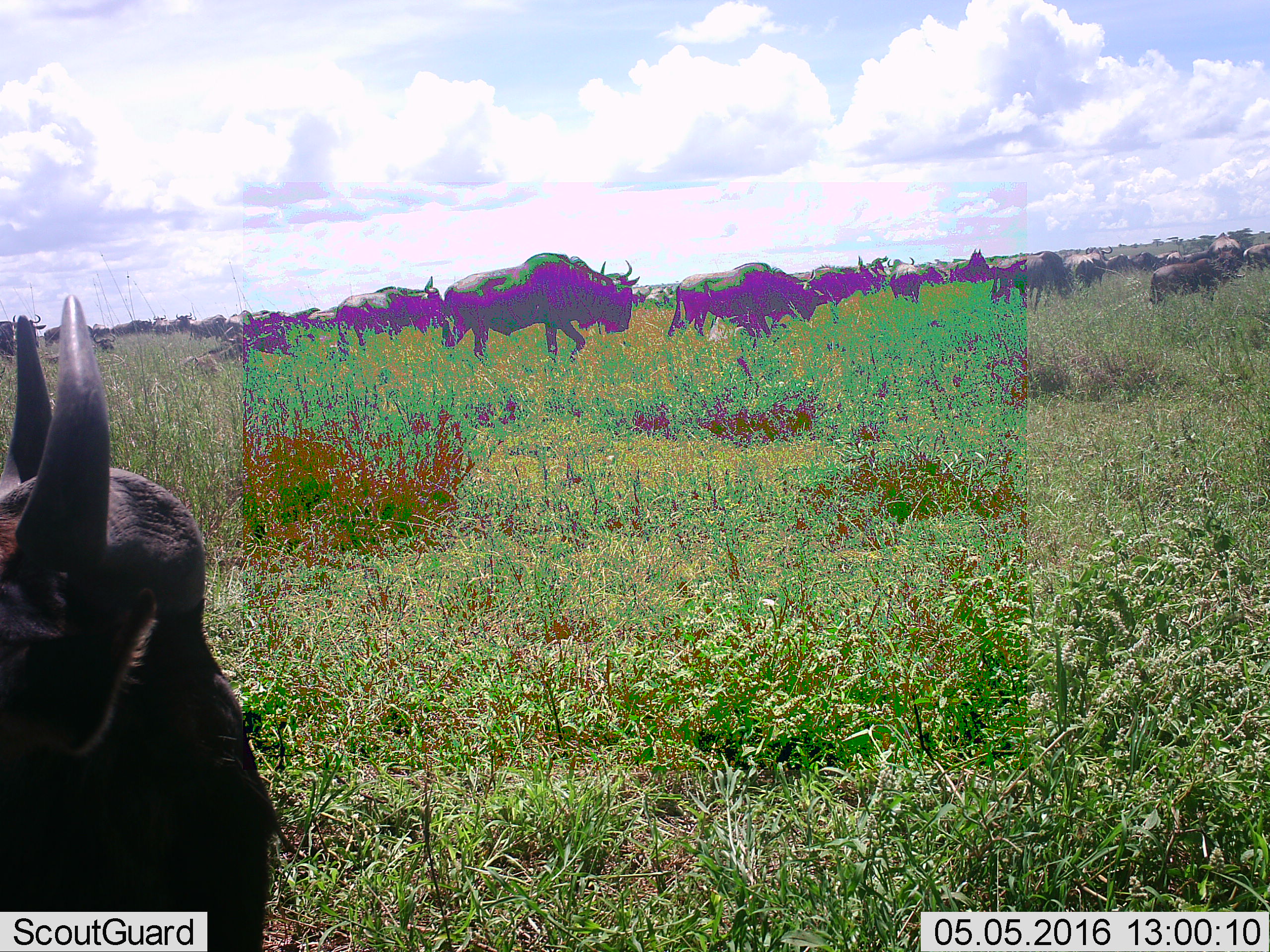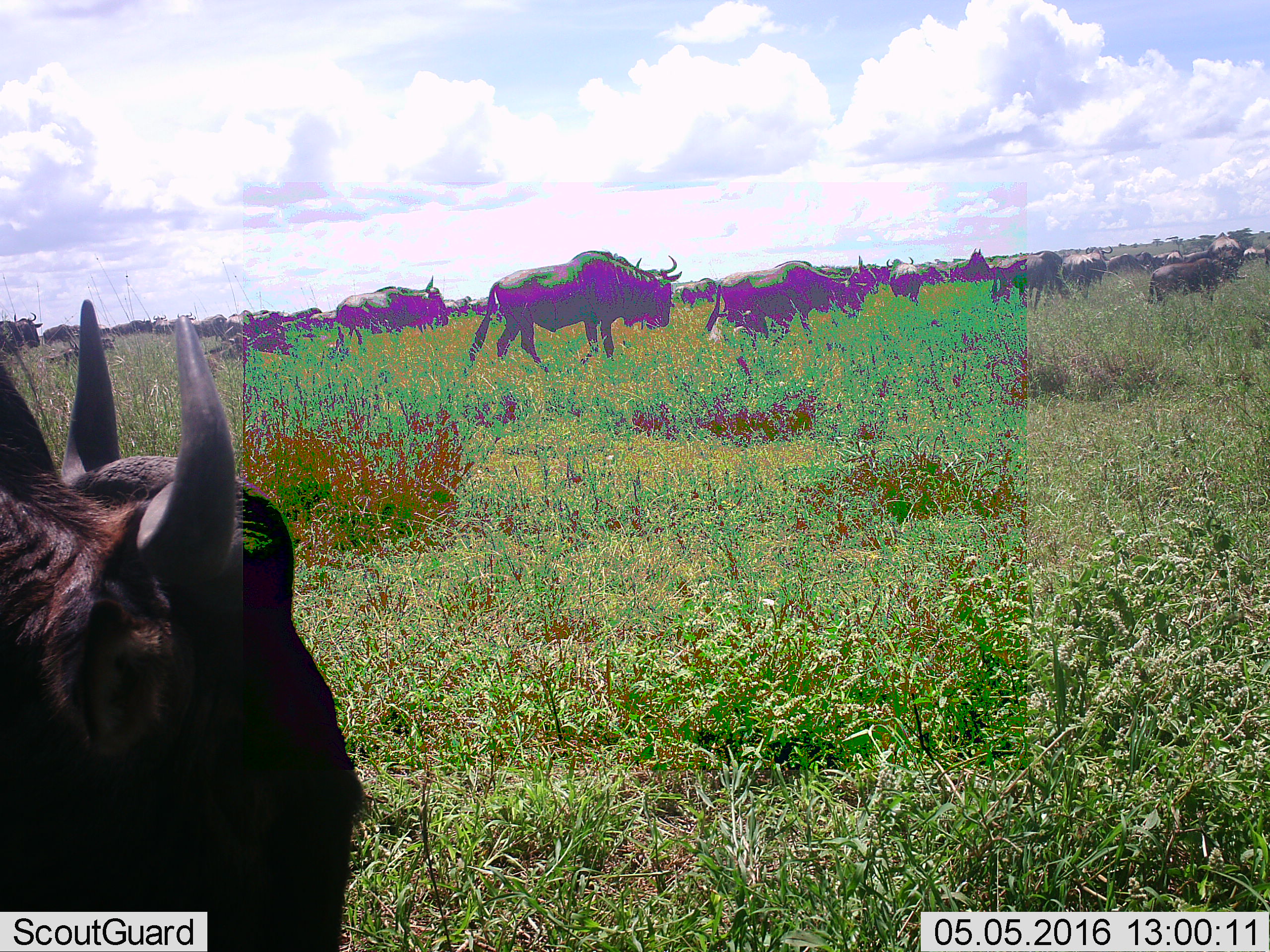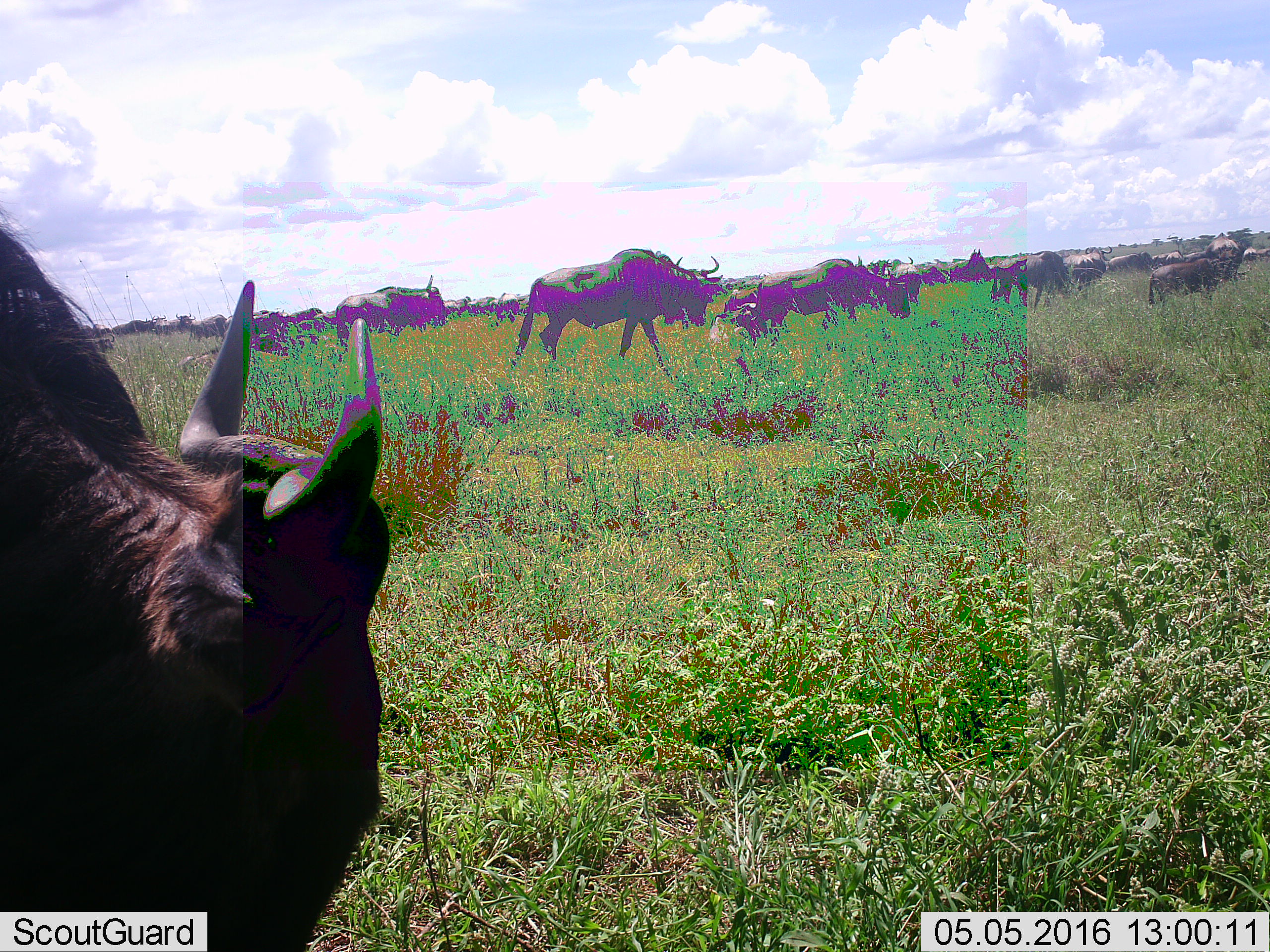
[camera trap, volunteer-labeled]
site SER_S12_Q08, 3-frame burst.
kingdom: Animalia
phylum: Chordata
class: Mammalia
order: Artiodactyla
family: Bovidae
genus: Connochaetes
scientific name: Connochaetes taurinus taurinus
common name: blue wildebeest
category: wildebeestblue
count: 11-50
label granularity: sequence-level